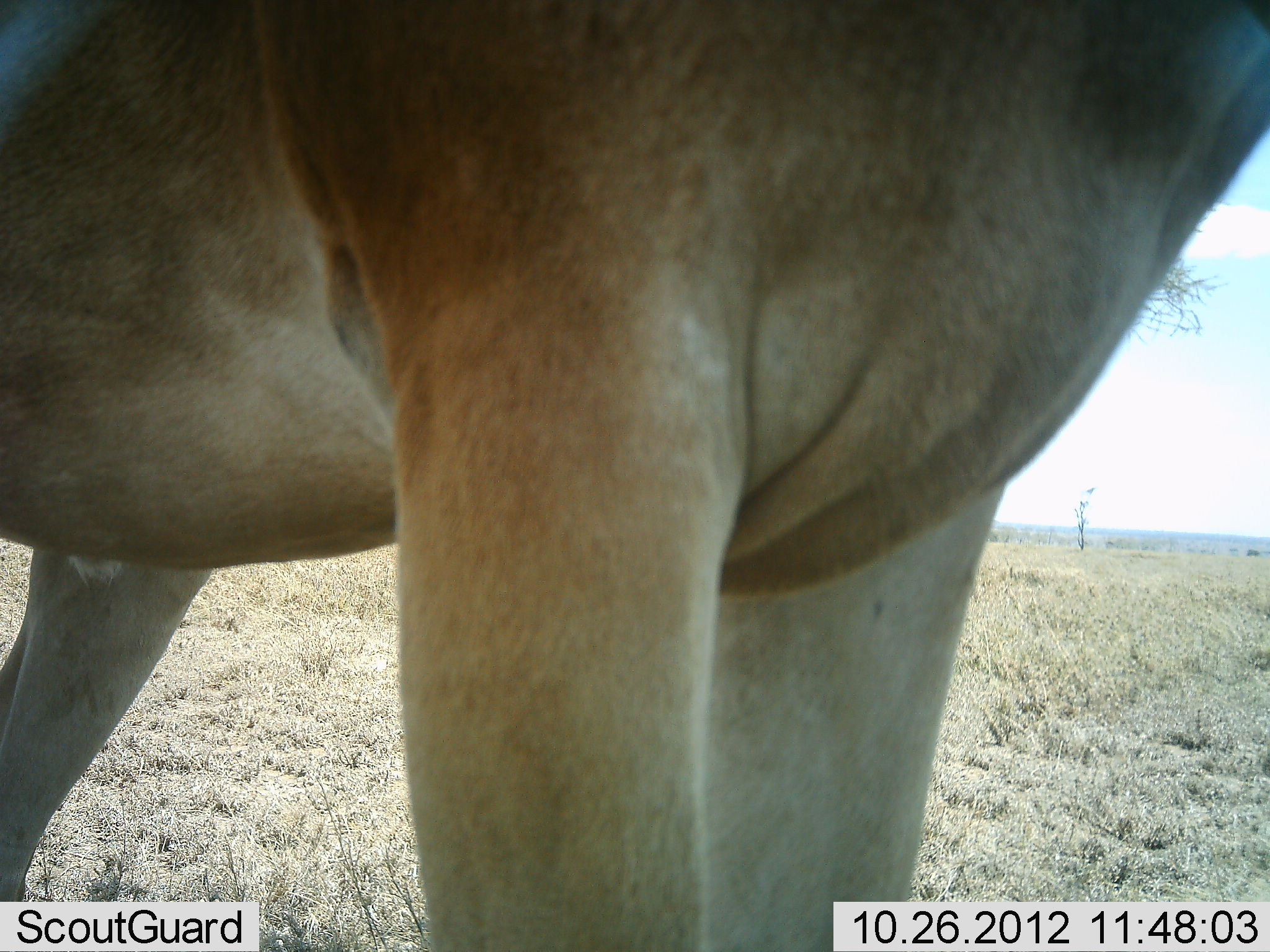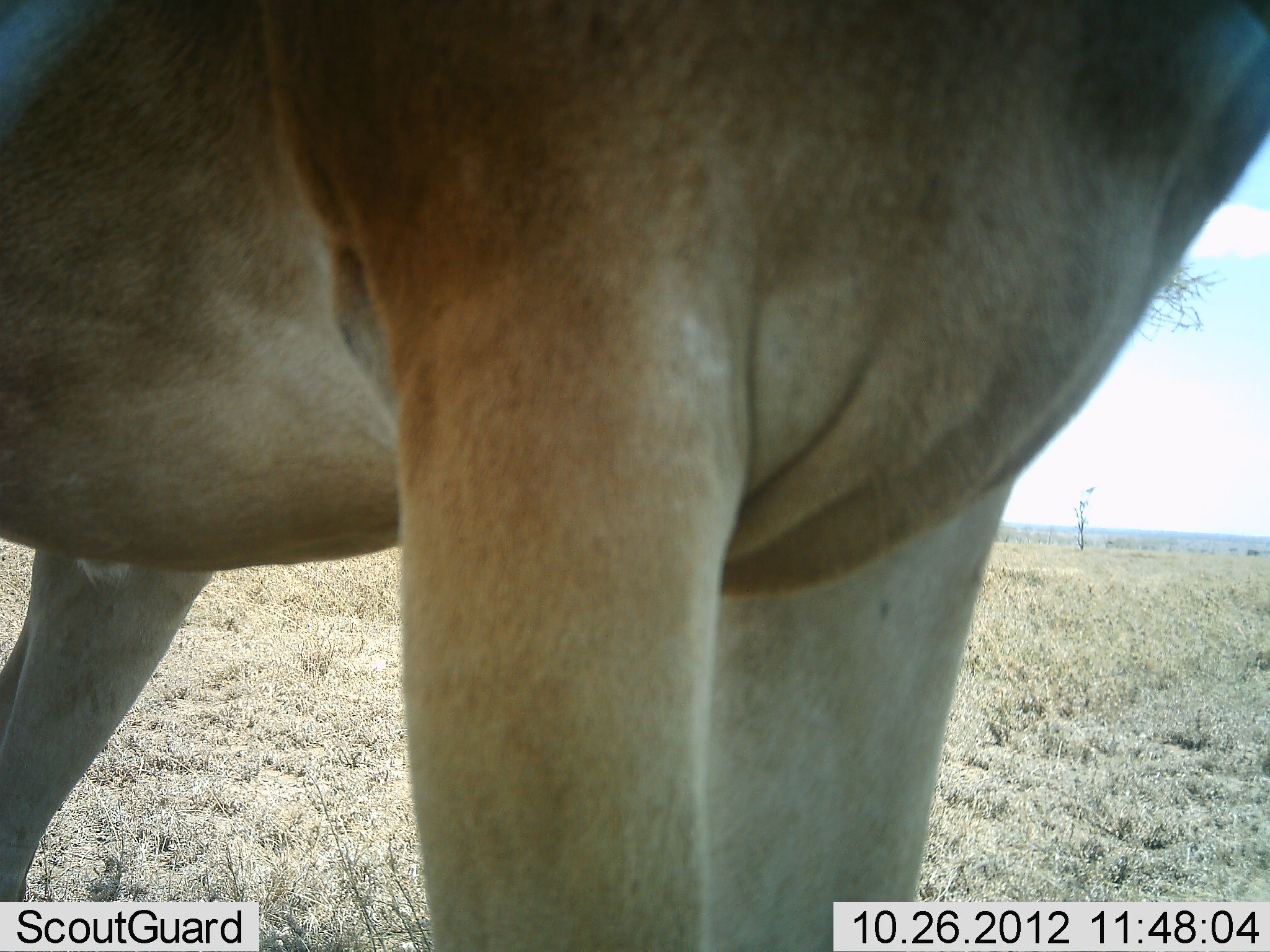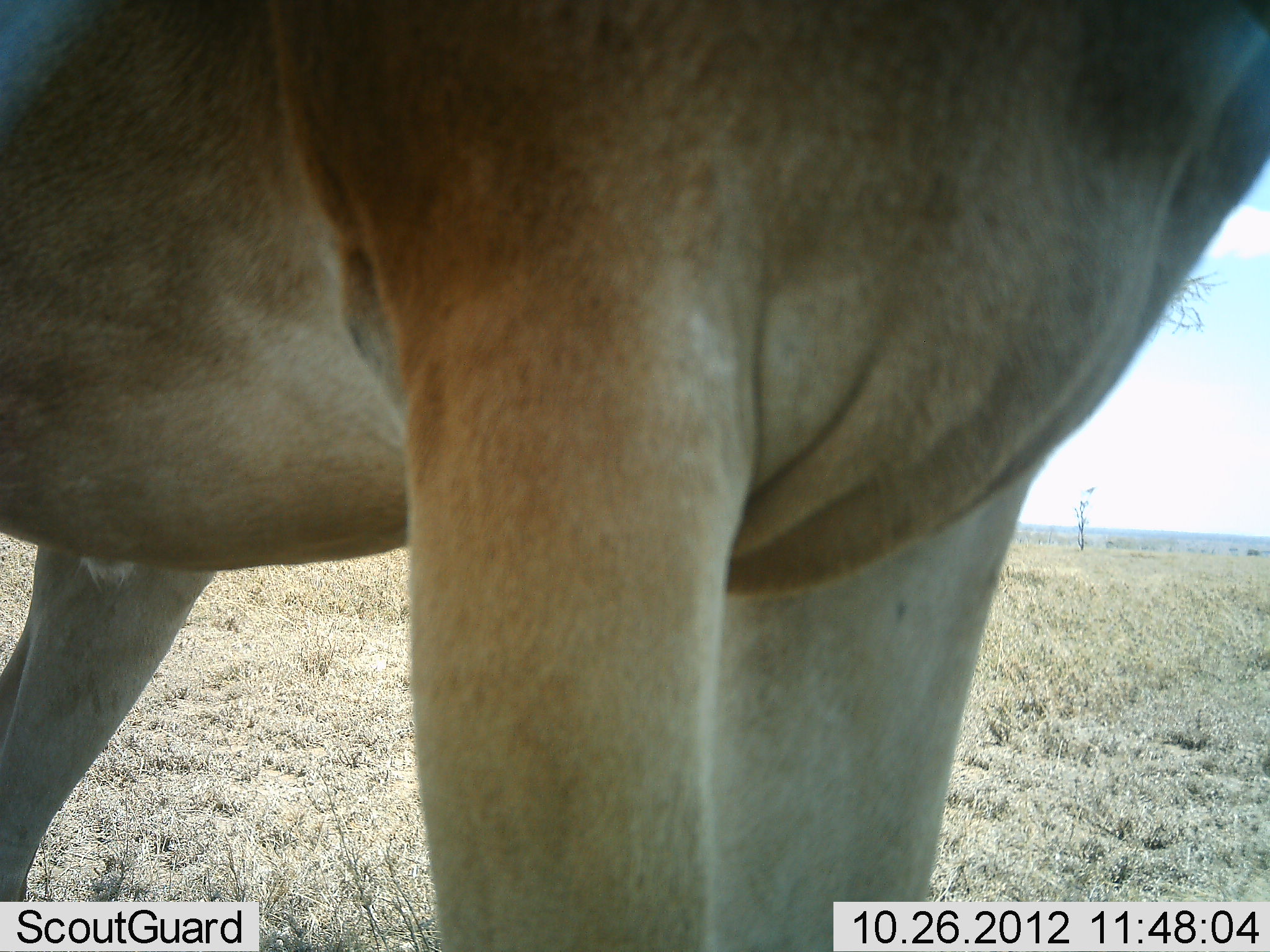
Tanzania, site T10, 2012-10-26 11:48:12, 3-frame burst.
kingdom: Animalia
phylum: Chordata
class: Mammalia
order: Artiodactyla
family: Bovidae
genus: Alcelaphus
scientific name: Alcelaphus buselaphus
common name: hartebeest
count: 1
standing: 100%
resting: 0%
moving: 0%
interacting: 0%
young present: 0%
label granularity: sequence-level